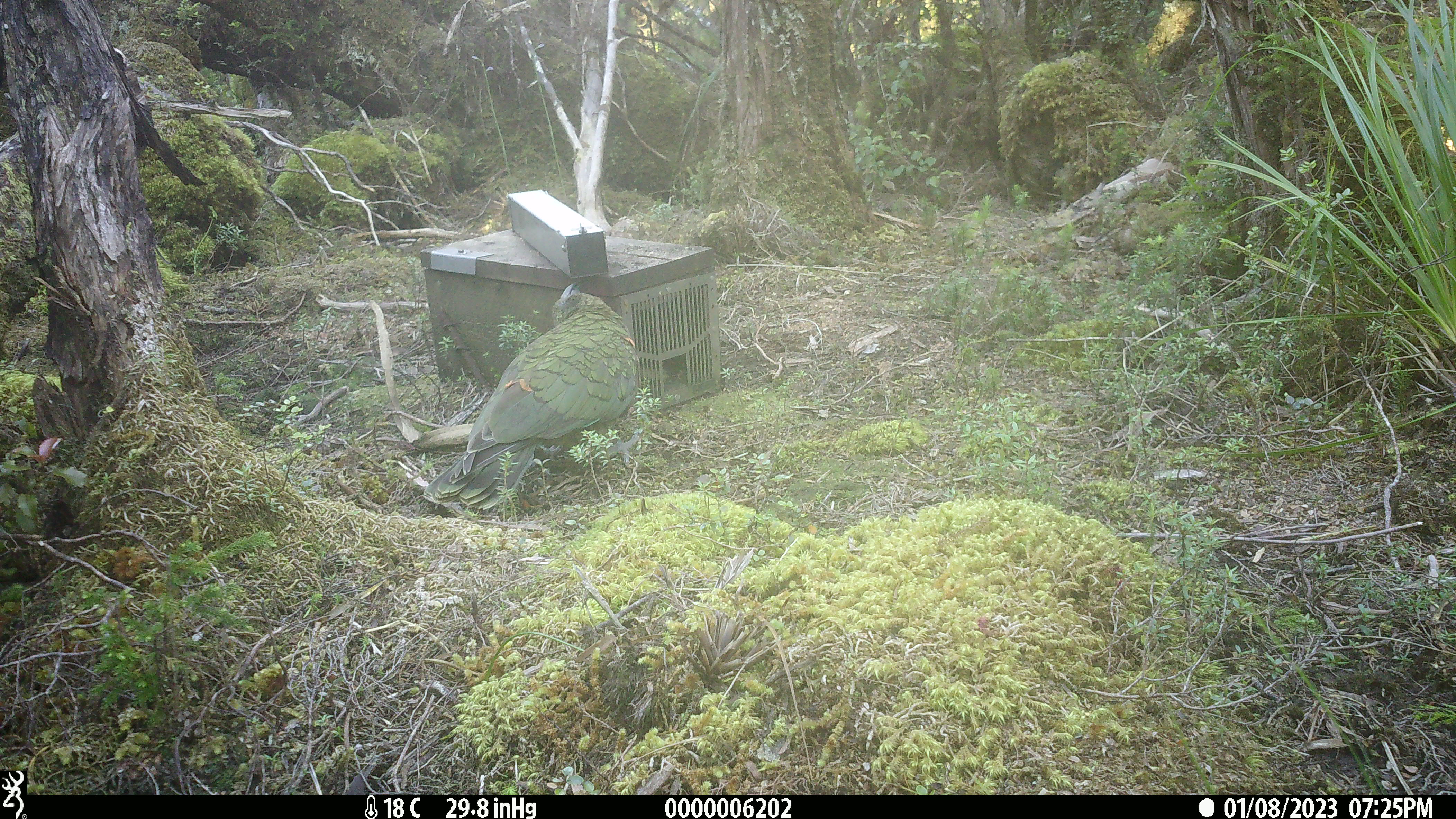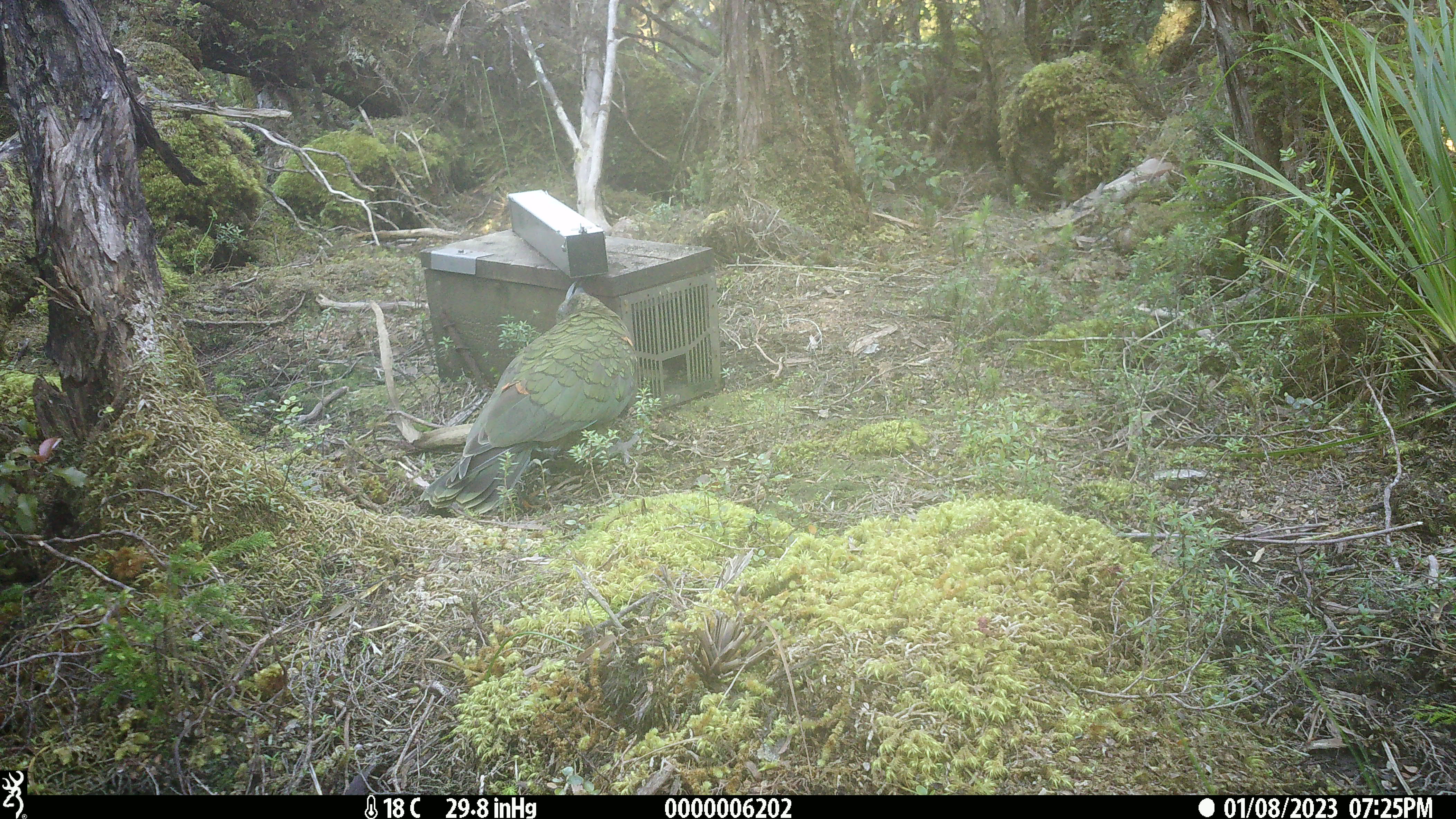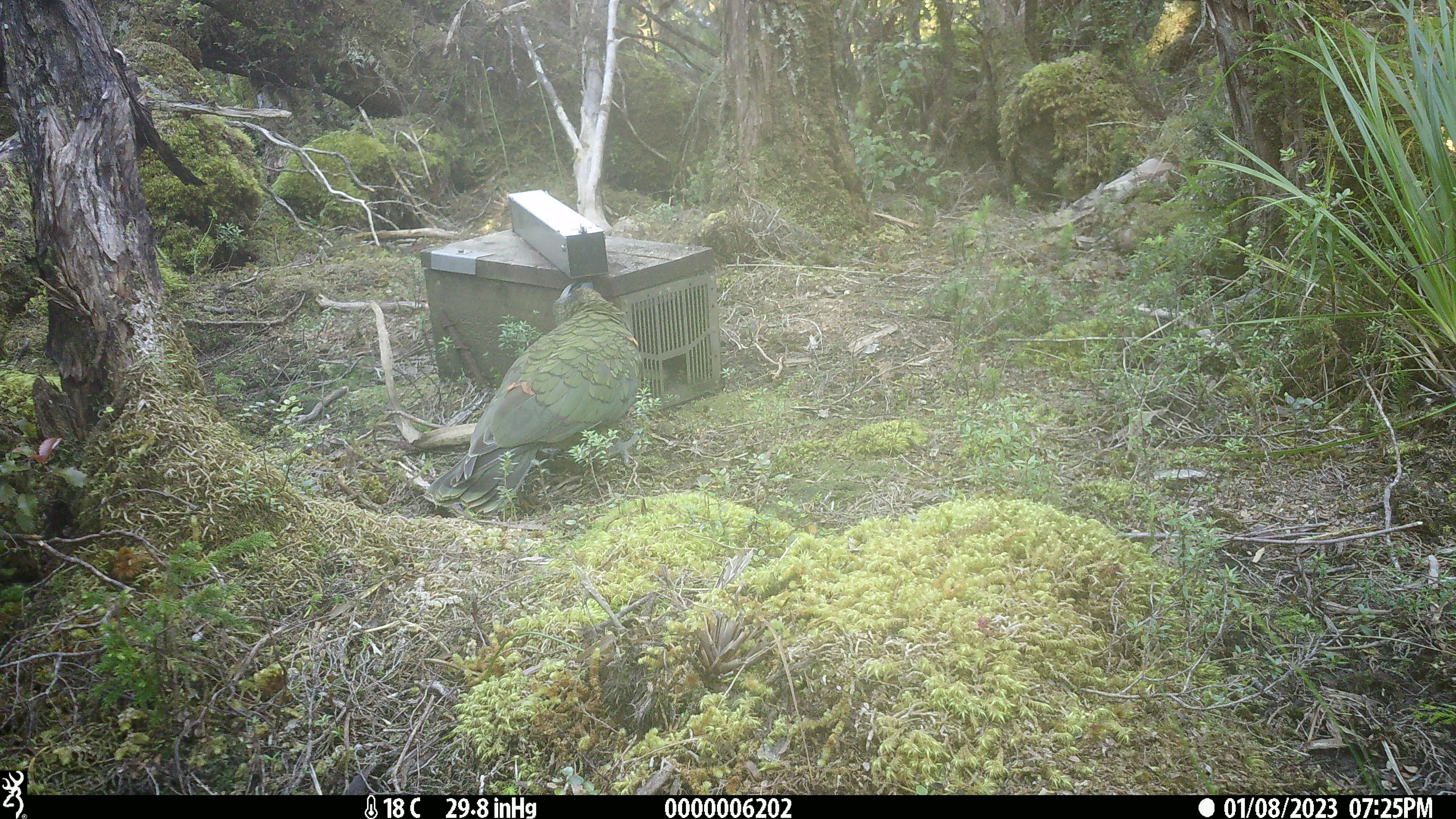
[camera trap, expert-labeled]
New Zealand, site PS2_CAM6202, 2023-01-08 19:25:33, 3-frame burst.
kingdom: Animalia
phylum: Chordata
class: Aves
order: Psittaciformes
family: Strigopidae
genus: Nestor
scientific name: Nestor notabilis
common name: kea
Kea (Nestor notabilis).